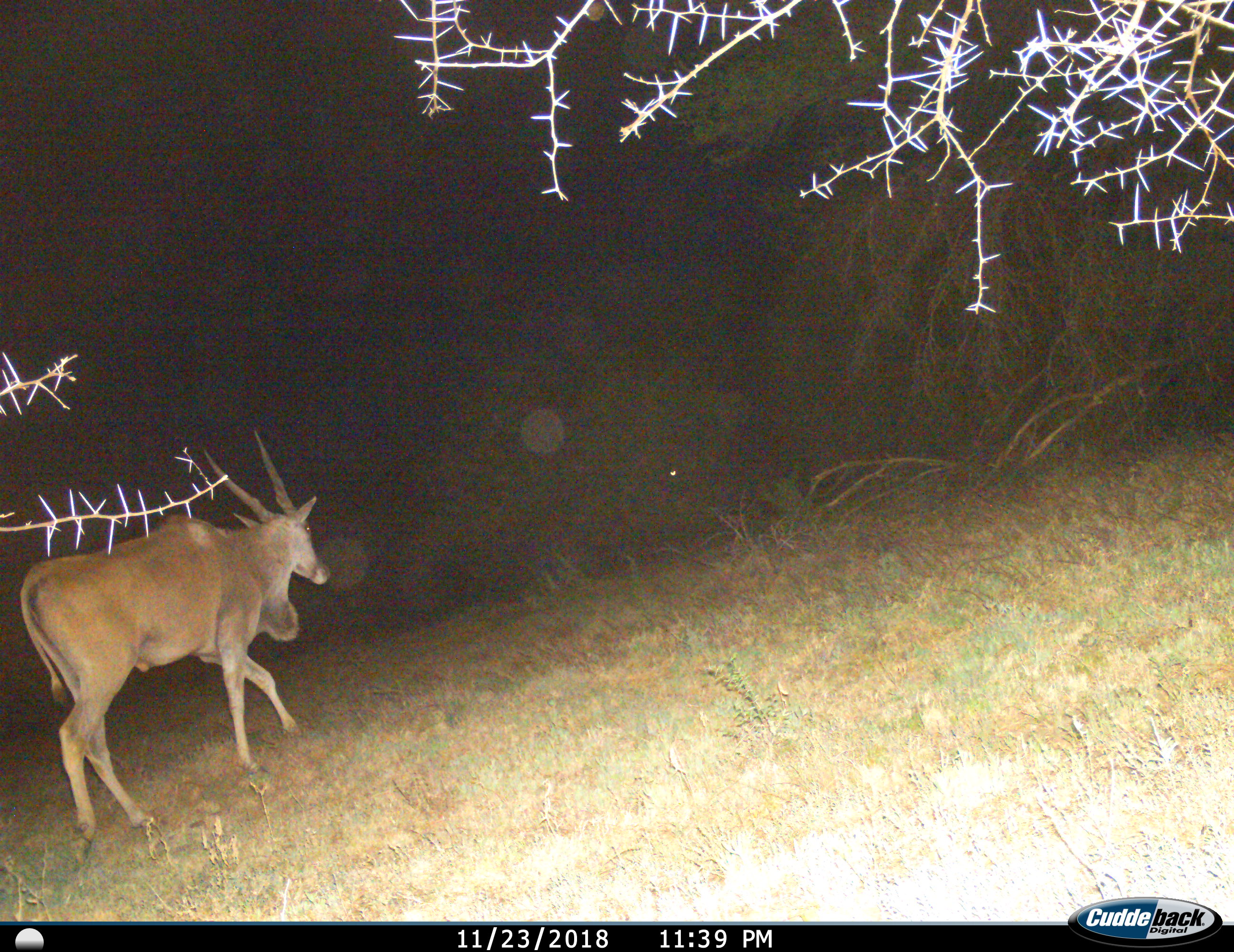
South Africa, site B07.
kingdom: Animalia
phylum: Chordata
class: Mammalia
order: Artiodactyla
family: Bovidae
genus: Tragelaphus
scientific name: Tragelaphus oryx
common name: eland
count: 1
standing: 0%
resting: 0%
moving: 100%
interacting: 0%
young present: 0%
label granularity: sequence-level